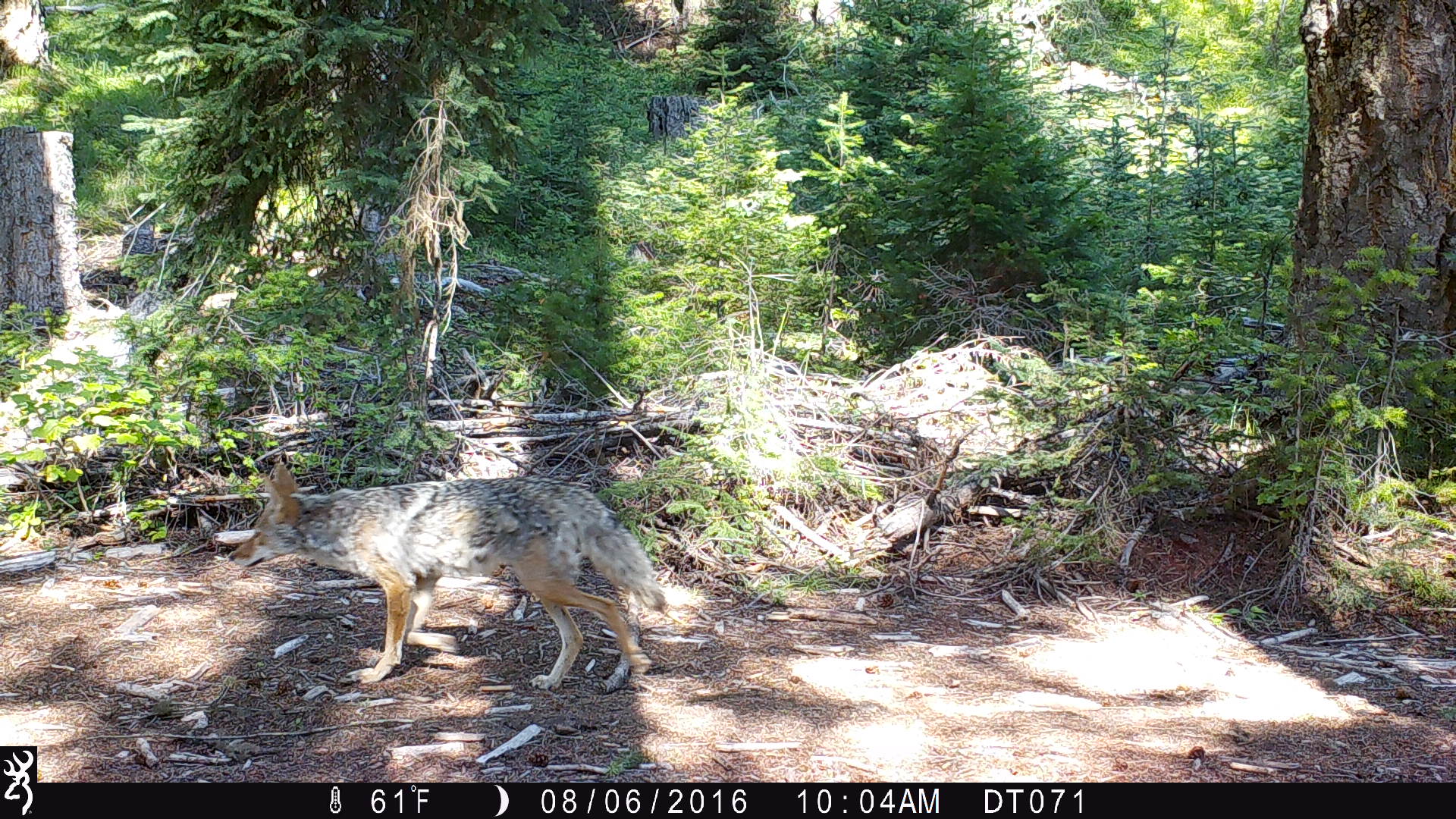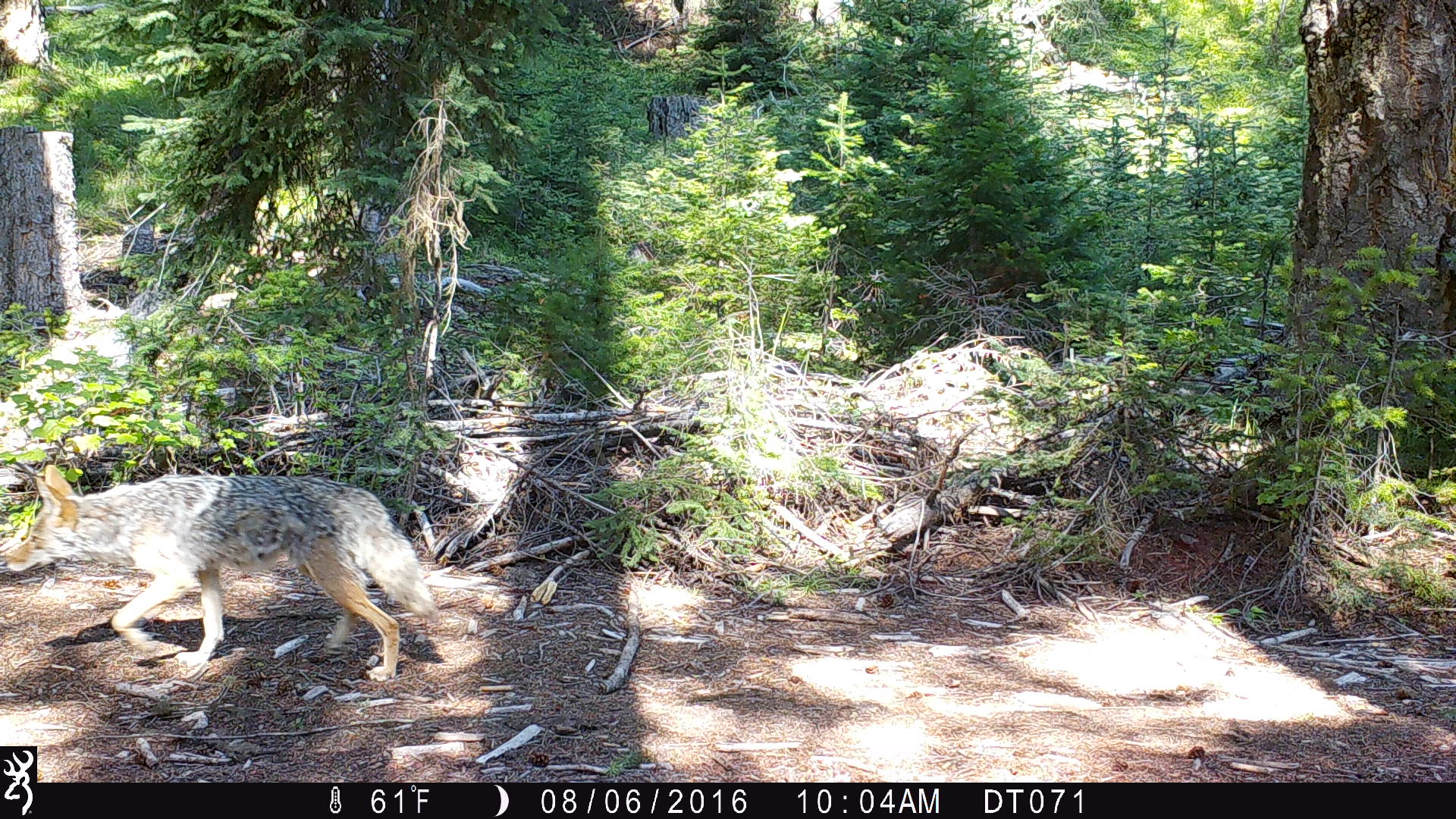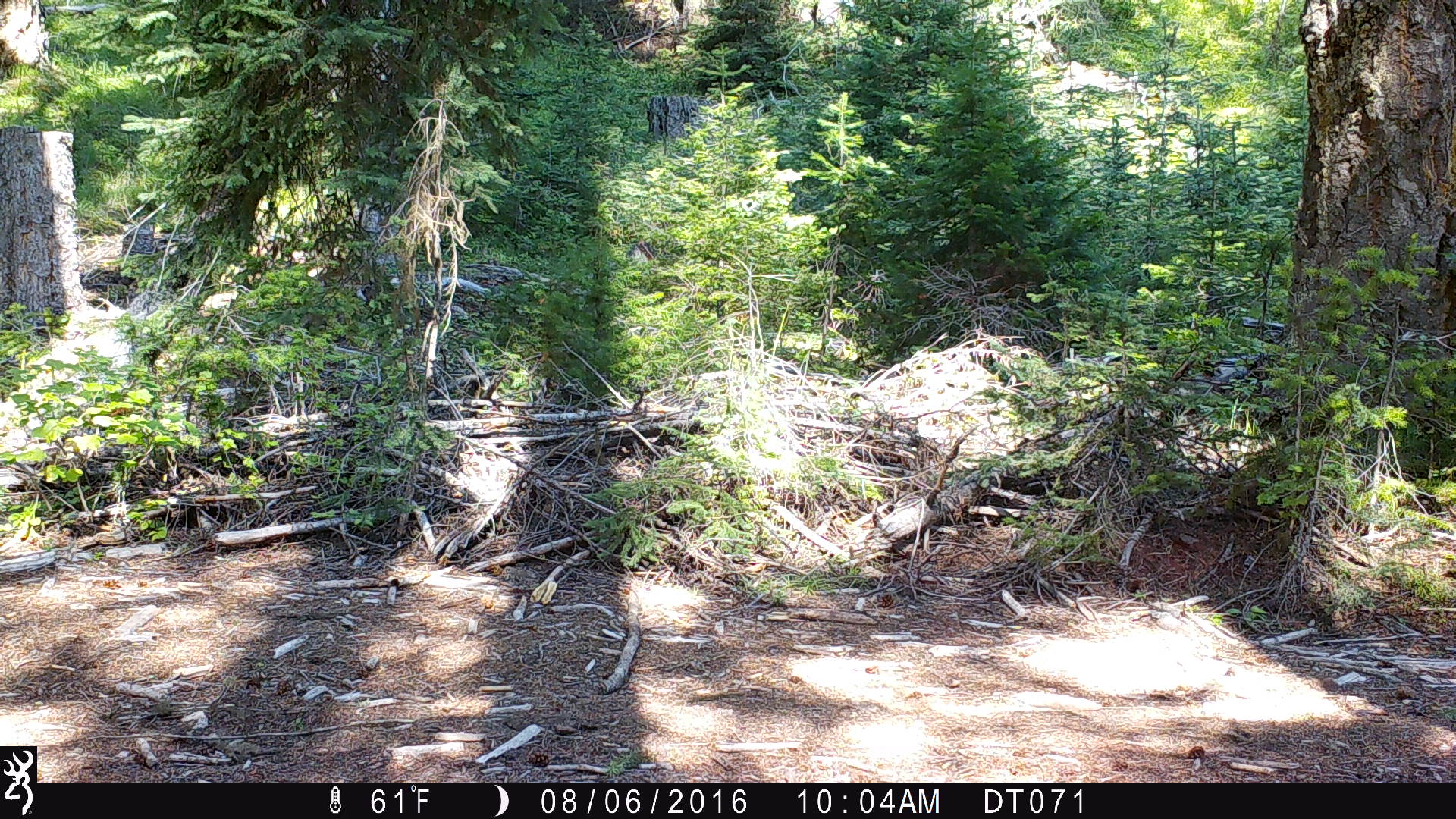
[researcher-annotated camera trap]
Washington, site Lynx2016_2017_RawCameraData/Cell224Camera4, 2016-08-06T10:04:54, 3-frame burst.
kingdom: Animalia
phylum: Chordata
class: Mammalia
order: Carnivora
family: Canidae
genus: Canis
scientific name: Canis latrans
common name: coyote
Canis latrans (coyote). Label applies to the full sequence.